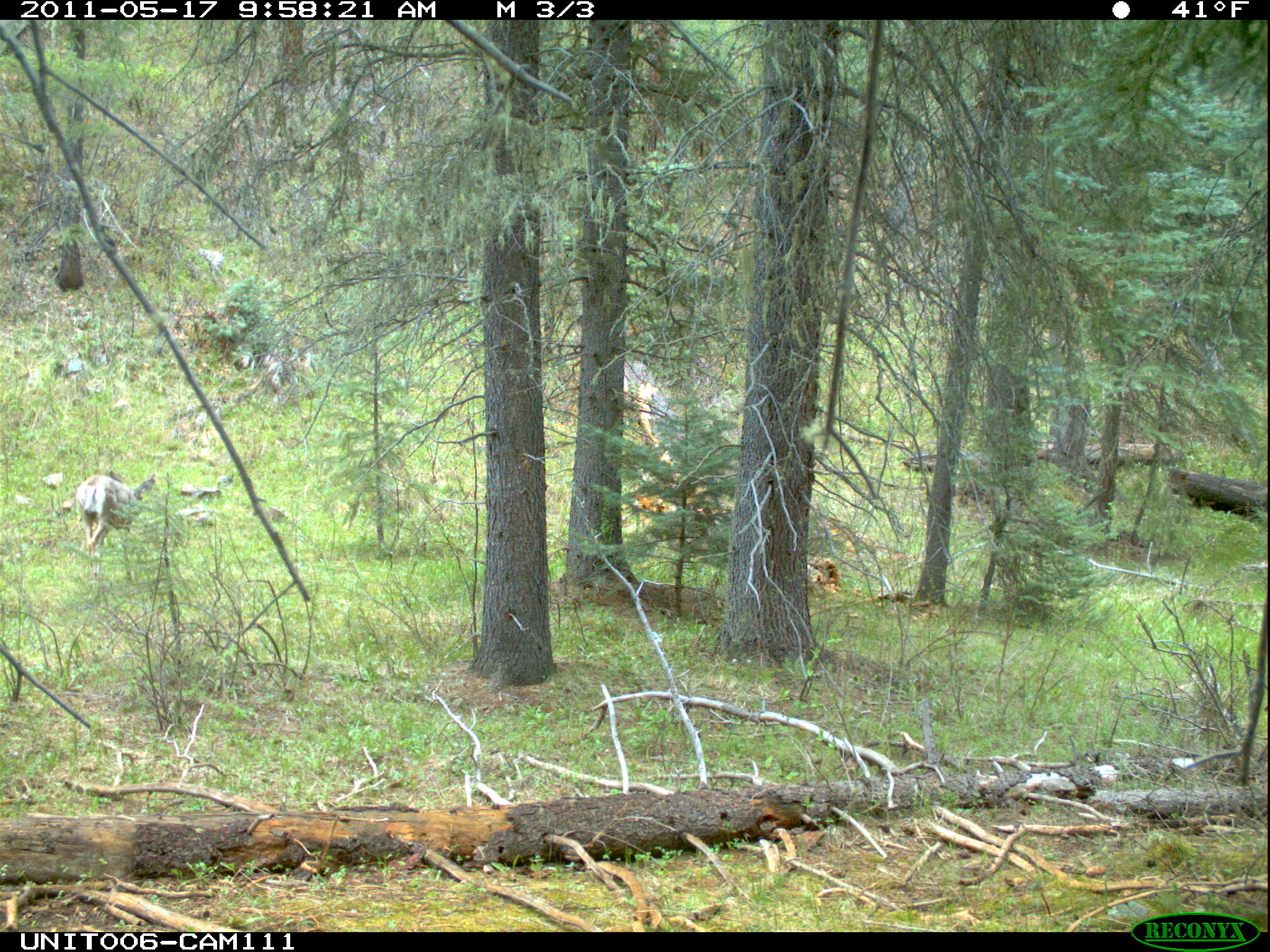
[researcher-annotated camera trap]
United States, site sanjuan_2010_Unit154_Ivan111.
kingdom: Animalia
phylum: Chordata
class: Mammalia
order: Artiodactyla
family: Cervidae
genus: Odocoileus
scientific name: Odocoileus hemionus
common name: mule deer